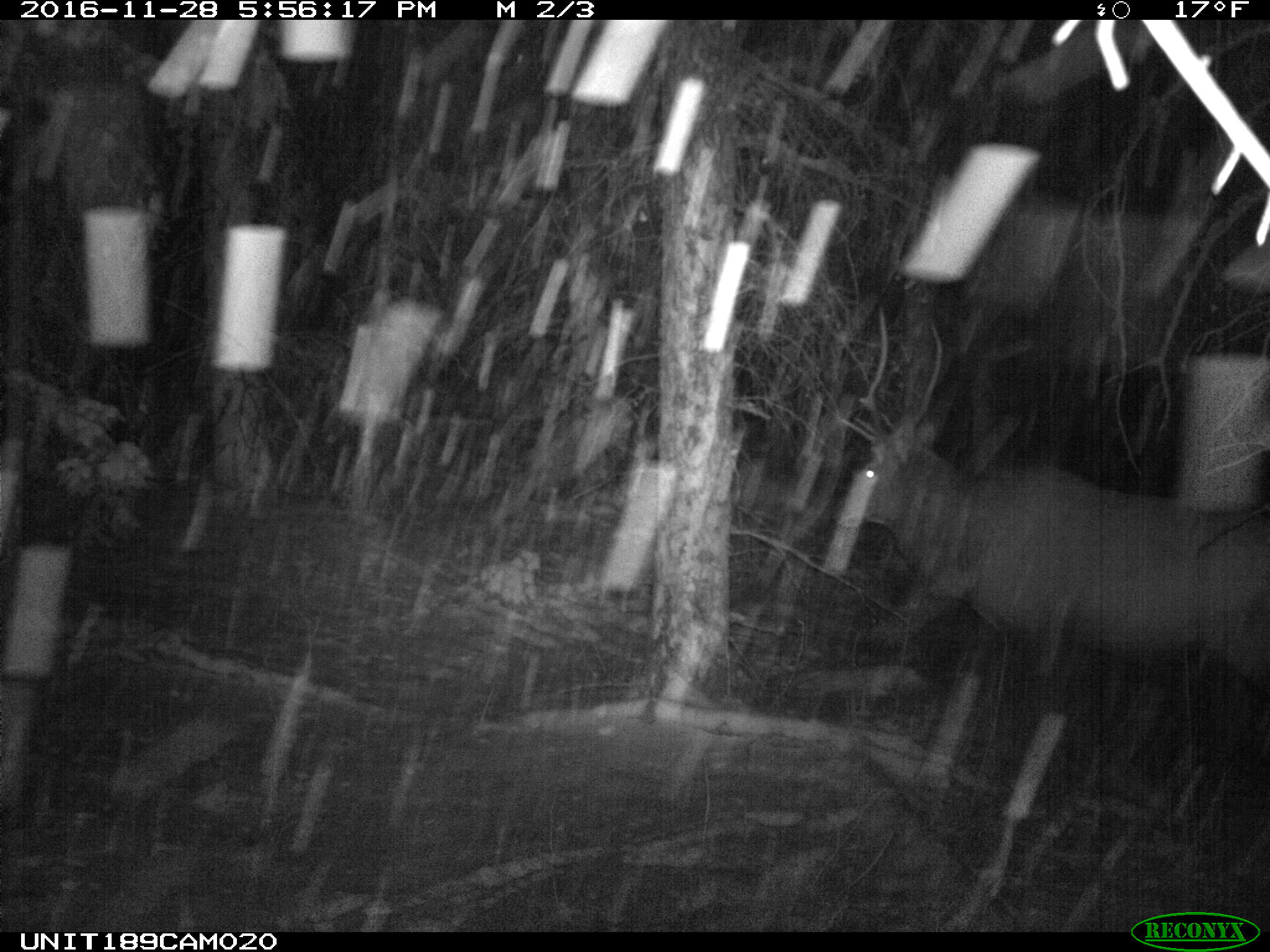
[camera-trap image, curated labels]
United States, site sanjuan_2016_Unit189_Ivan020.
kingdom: Animalia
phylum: Chordata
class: Mammalia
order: Artiodactyla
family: Cervidae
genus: Cervus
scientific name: Cervus elaphus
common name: red deer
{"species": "Cervus elaphus (red deer)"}